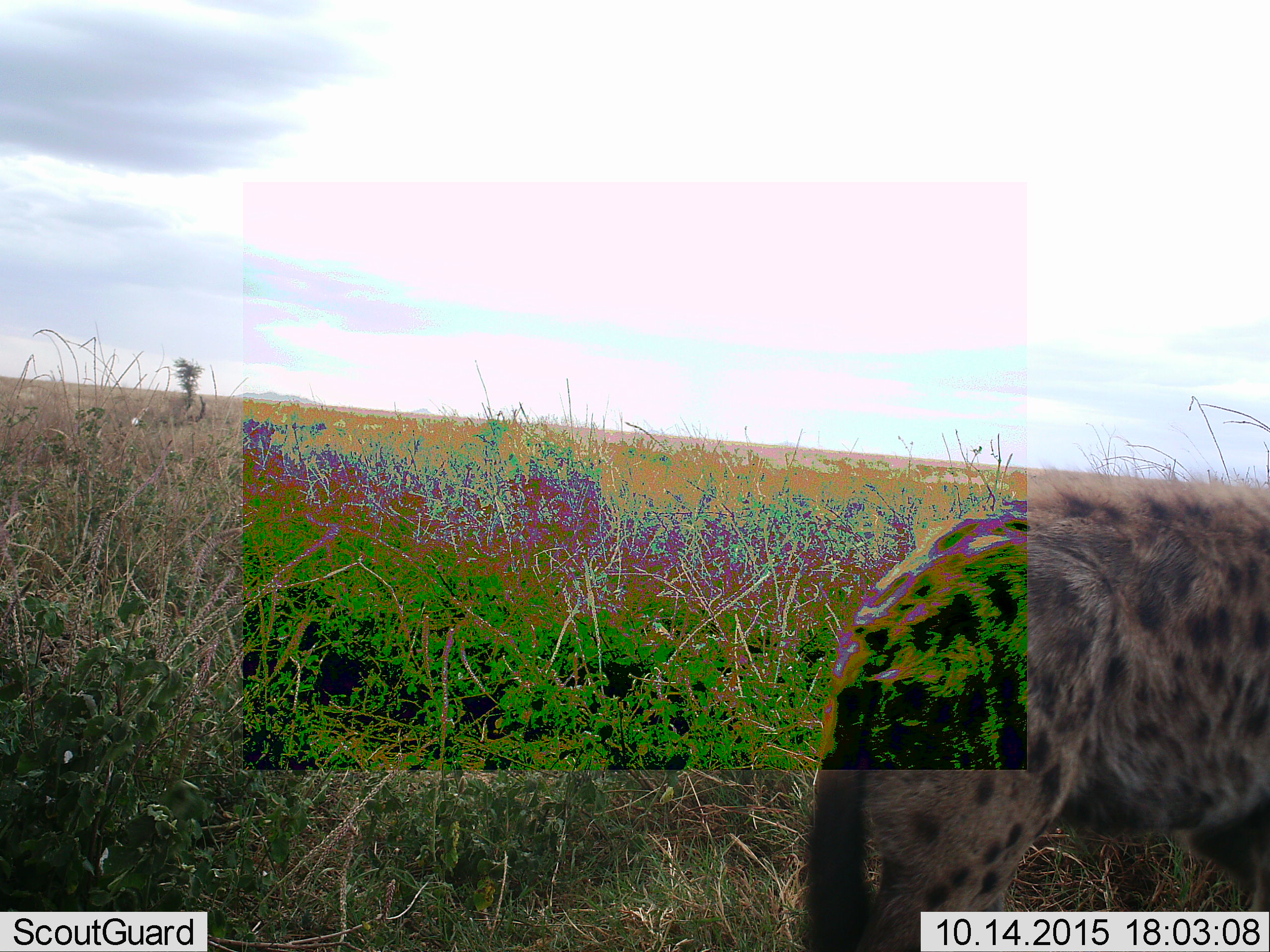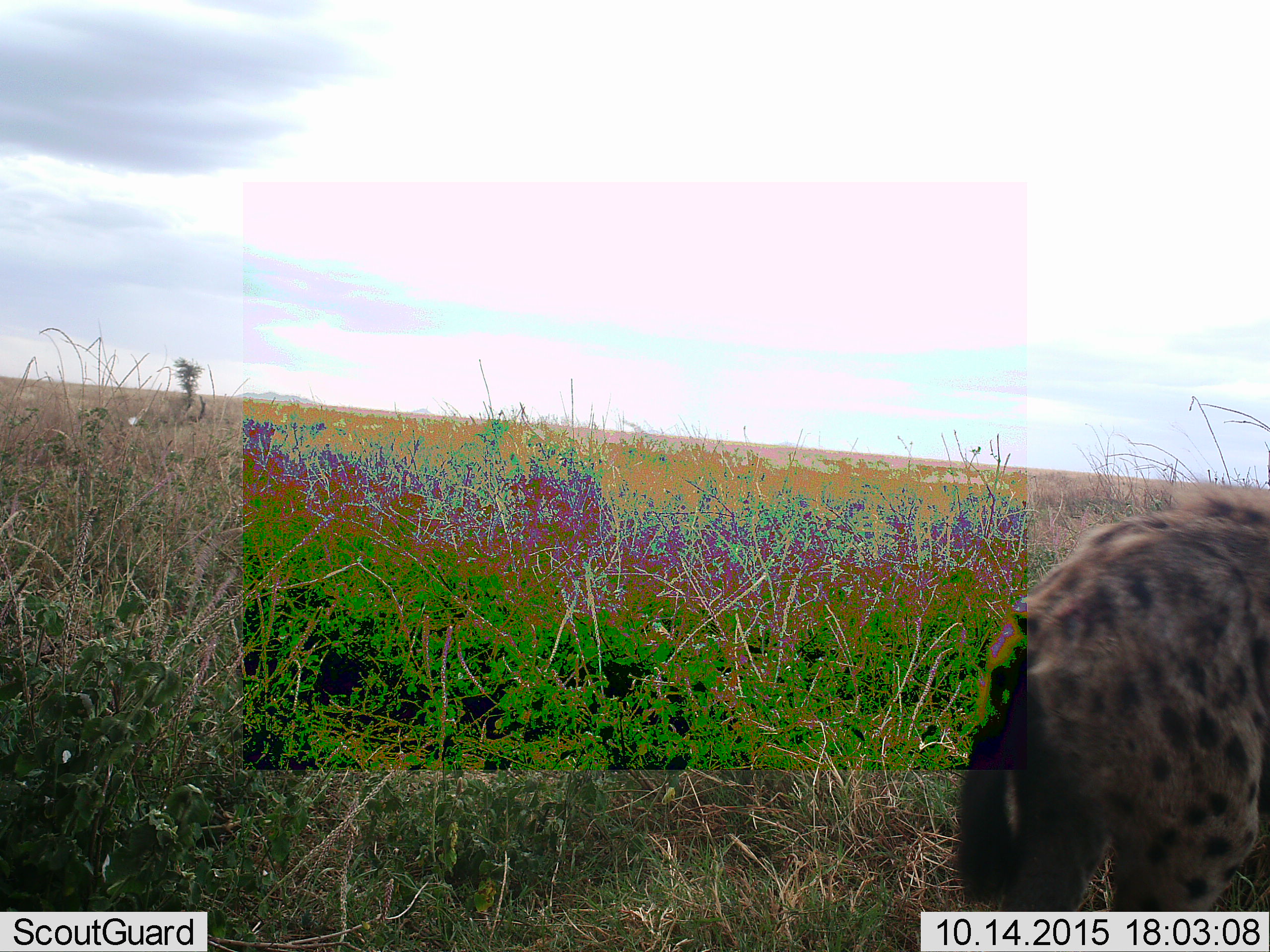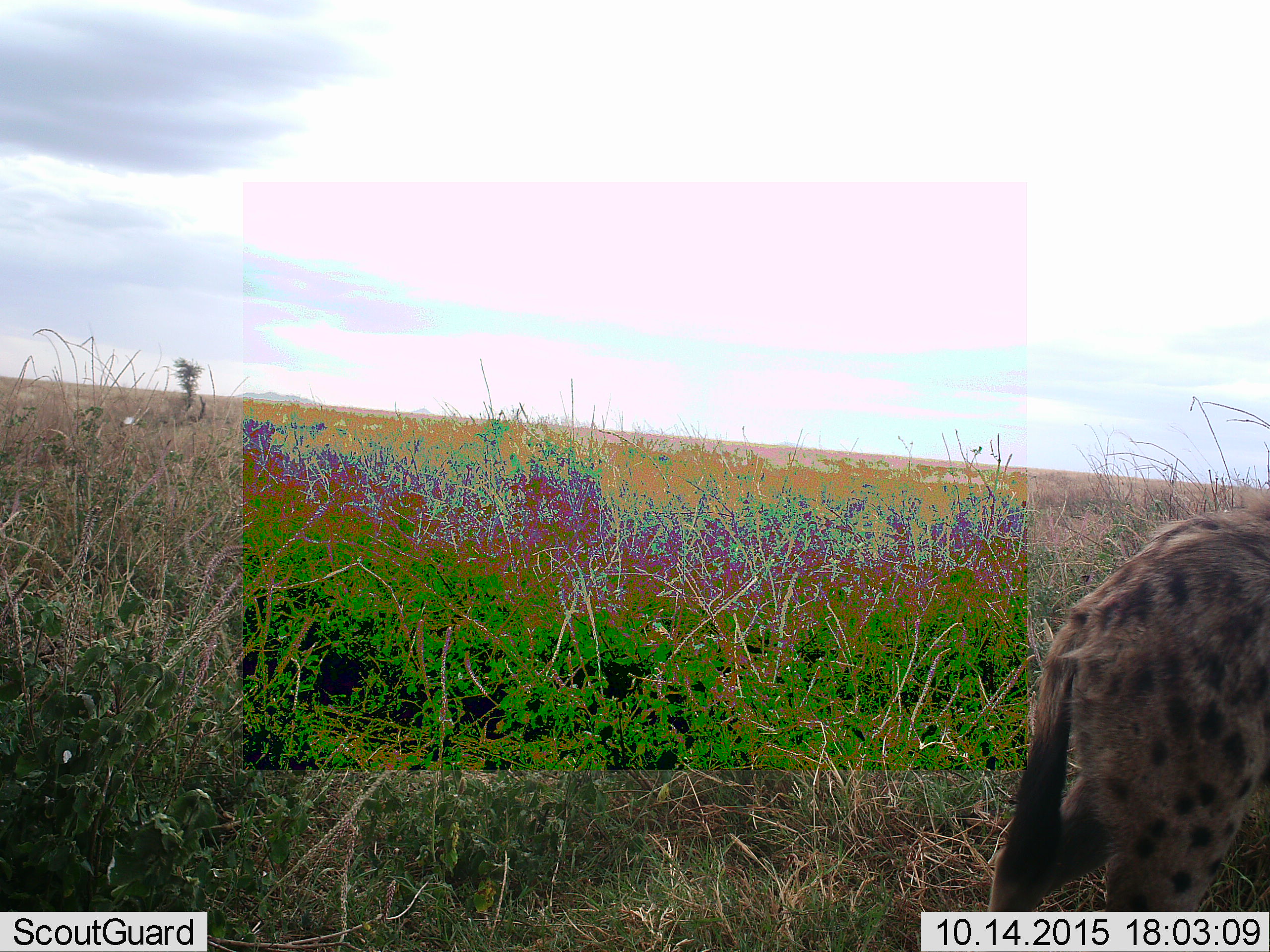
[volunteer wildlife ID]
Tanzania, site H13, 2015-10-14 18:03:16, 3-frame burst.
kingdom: Animalia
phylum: Chordata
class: Mammalia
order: Carnivora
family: Hyaenidae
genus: Crocuta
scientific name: Crocuta crocuta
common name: spotted hyena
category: hyenaspotted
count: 1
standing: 12%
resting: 0%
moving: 88%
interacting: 0%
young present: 0%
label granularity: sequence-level